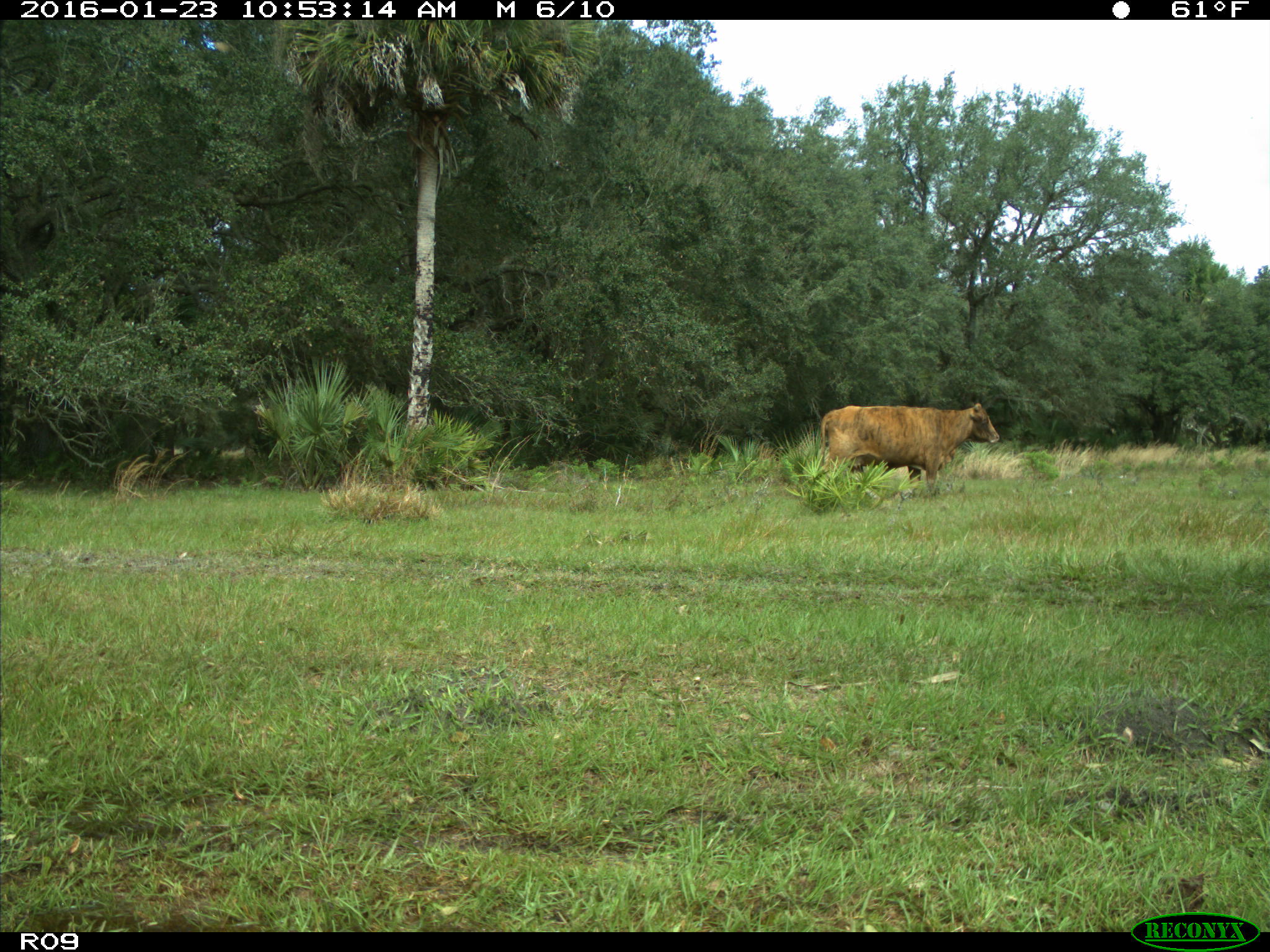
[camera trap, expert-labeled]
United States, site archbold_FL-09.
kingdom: Animalia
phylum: Chordata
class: Mammalia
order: Artiodactyla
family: Bovidae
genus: Bos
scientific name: Bos taurus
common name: domestic cow